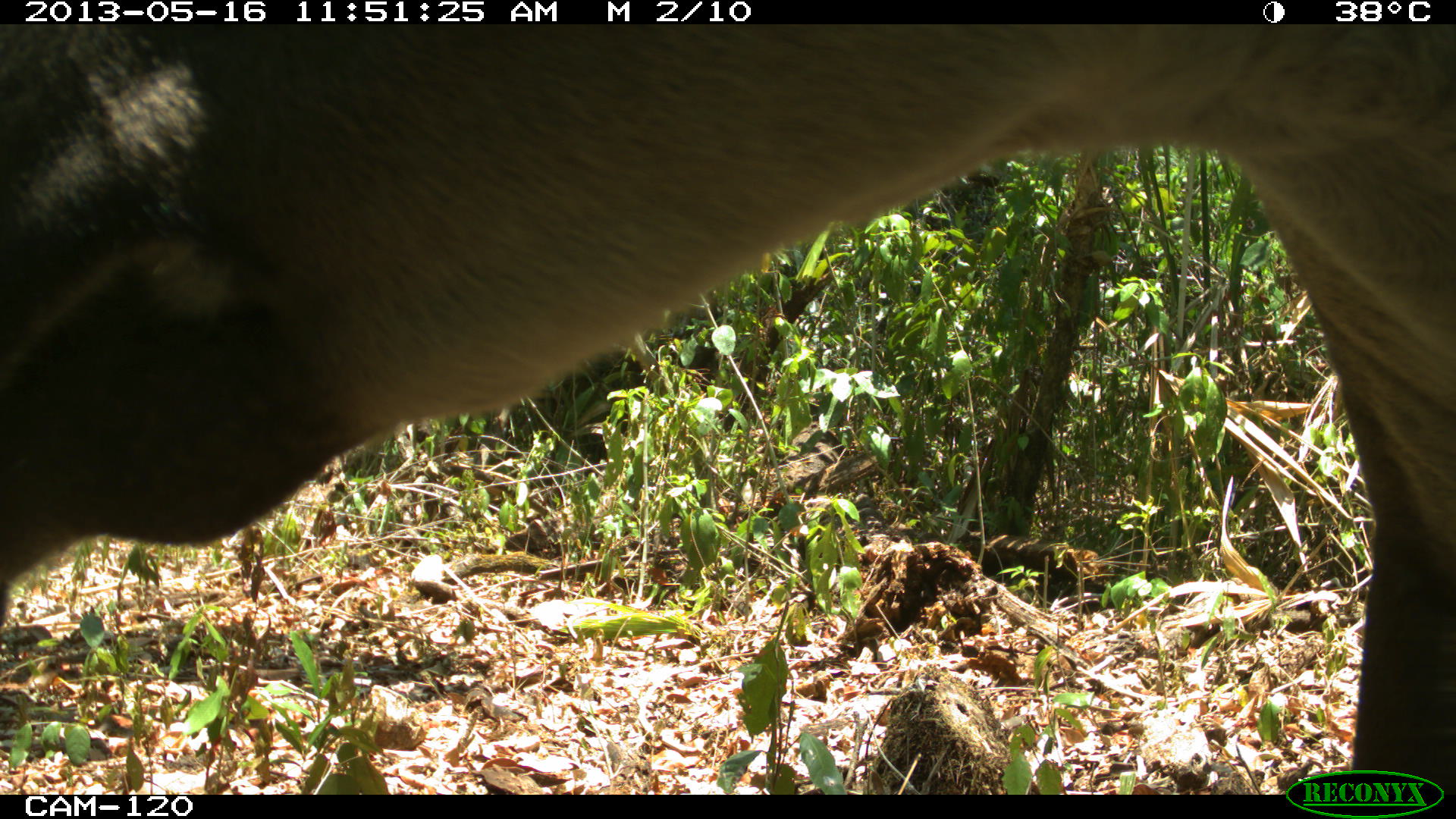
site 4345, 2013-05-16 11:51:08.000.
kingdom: Animalia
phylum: Chordata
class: Mammalia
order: Perissodactyla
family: Tapiridae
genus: Tapirus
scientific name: Tapirus bairdii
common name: baird's tapir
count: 1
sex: female